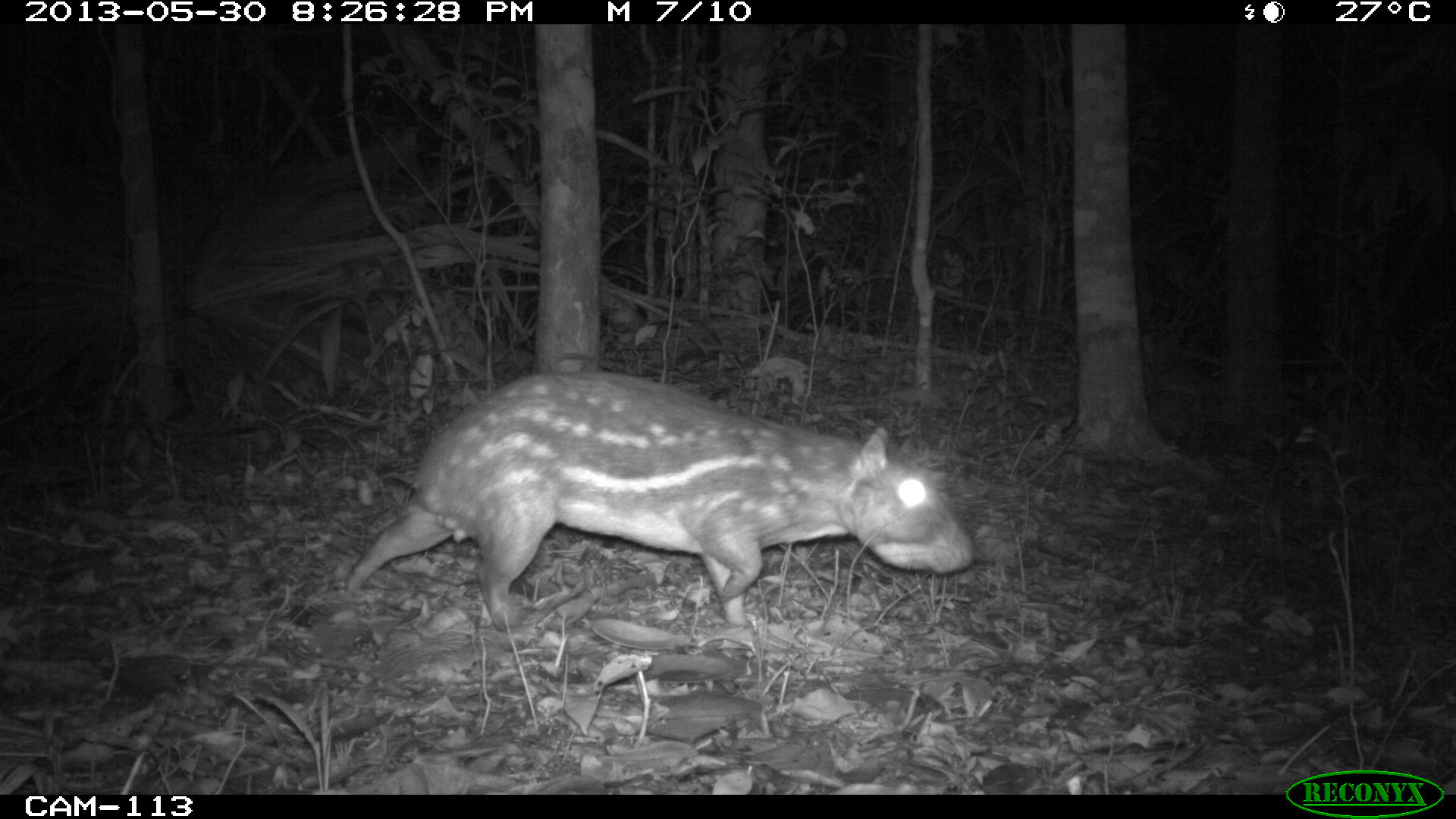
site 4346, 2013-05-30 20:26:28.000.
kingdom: Animalia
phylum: Chordata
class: Mammalia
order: Rodentia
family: Cuniculidae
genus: Cuniculus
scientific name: Cuniculus paca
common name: lowland paca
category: agouti paca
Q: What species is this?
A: Agouti paca (lowland paca) (Cuniculus paca).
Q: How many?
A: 1.